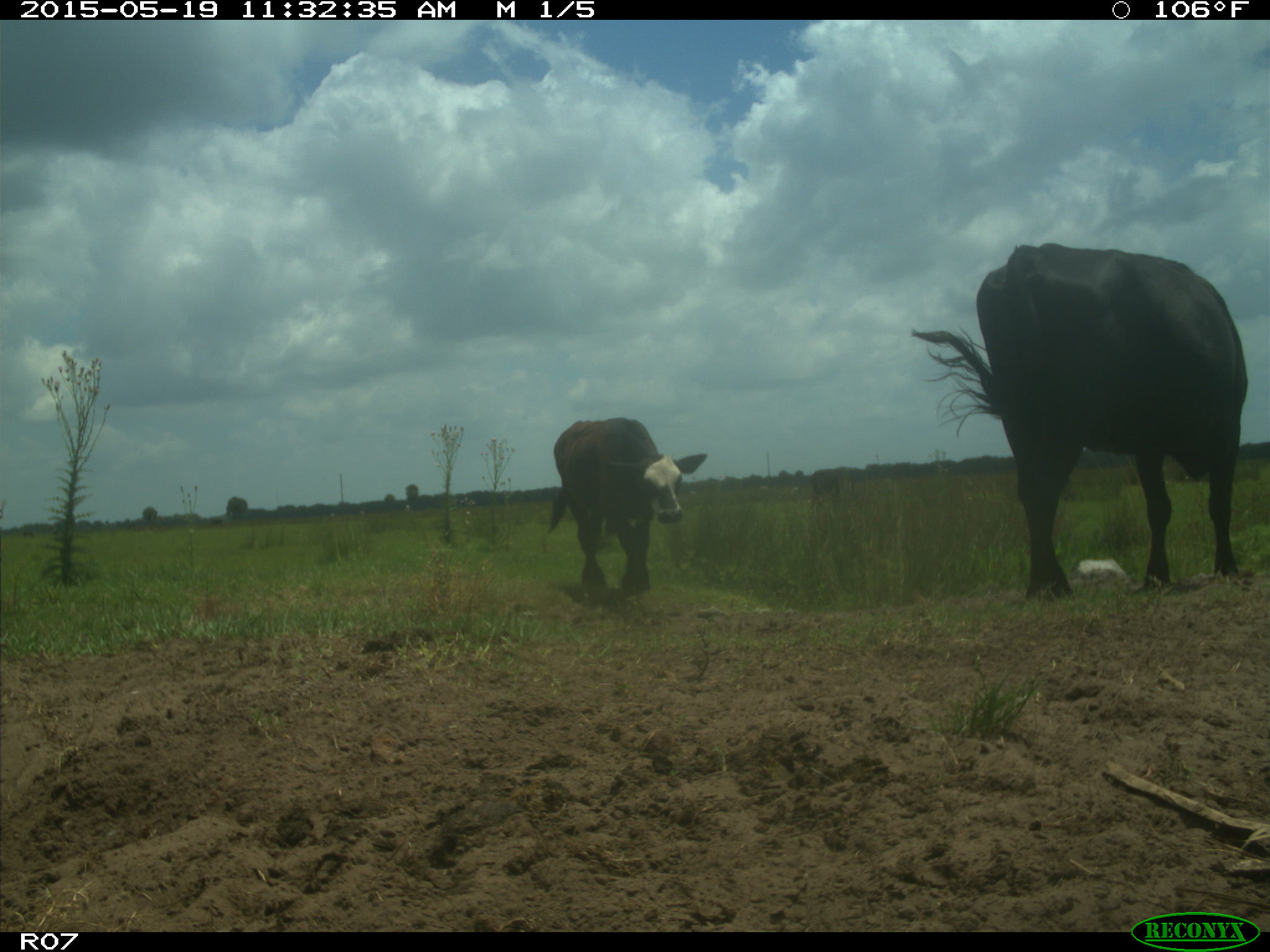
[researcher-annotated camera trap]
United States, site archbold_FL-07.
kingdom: Animalia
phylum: Chordata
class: Mammalia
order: Artiodactyla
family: Bovidae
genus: Bos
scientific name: Bos taurus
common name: domestic cow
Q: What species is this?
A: Bos taurus (domestic cow).